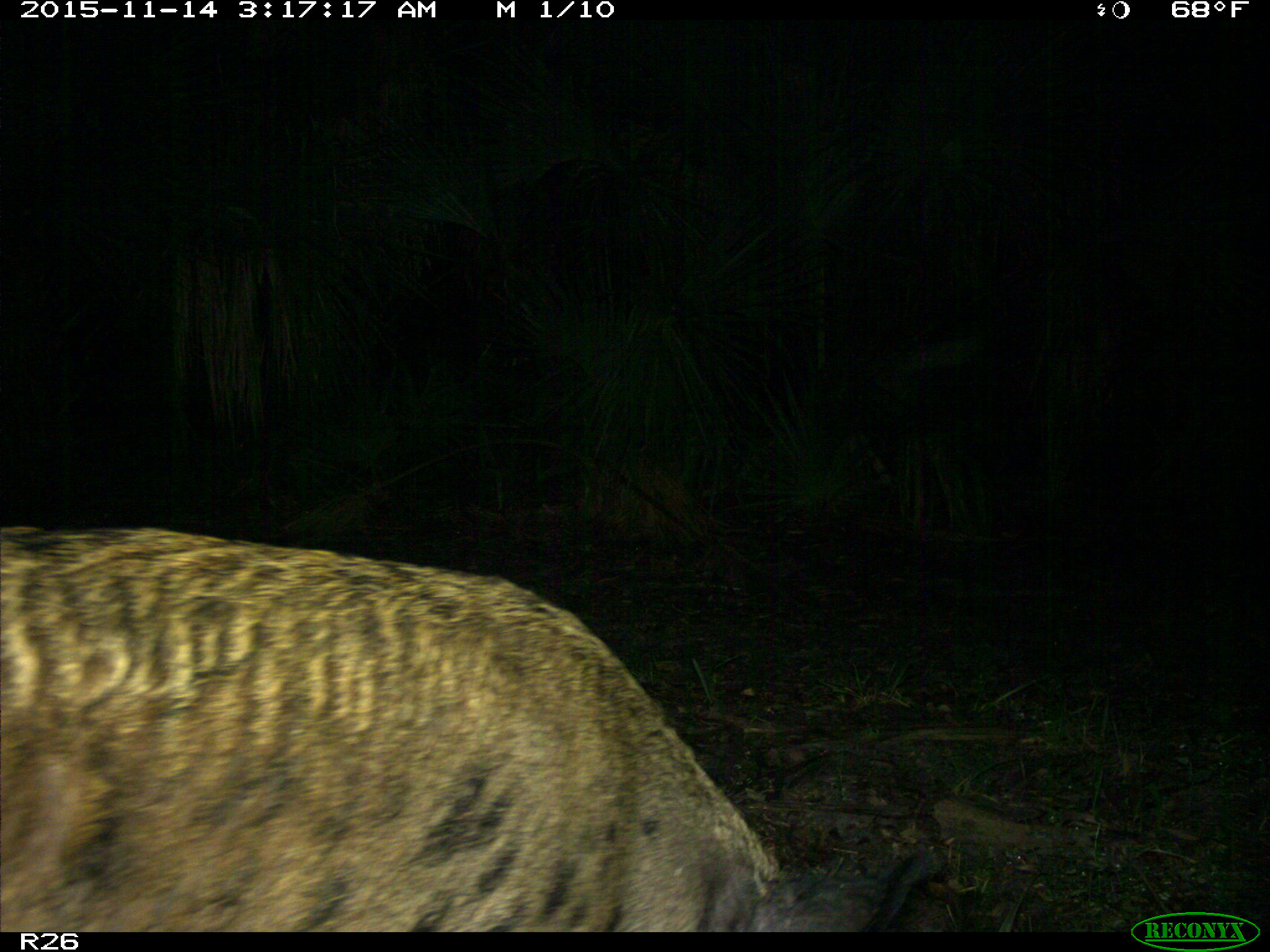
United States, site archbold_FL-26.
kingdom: Animalia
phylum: Chordata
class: Mammalia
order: Artiodactyla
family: Suidae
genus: Sus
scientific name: Sus scrofa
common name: wild boar